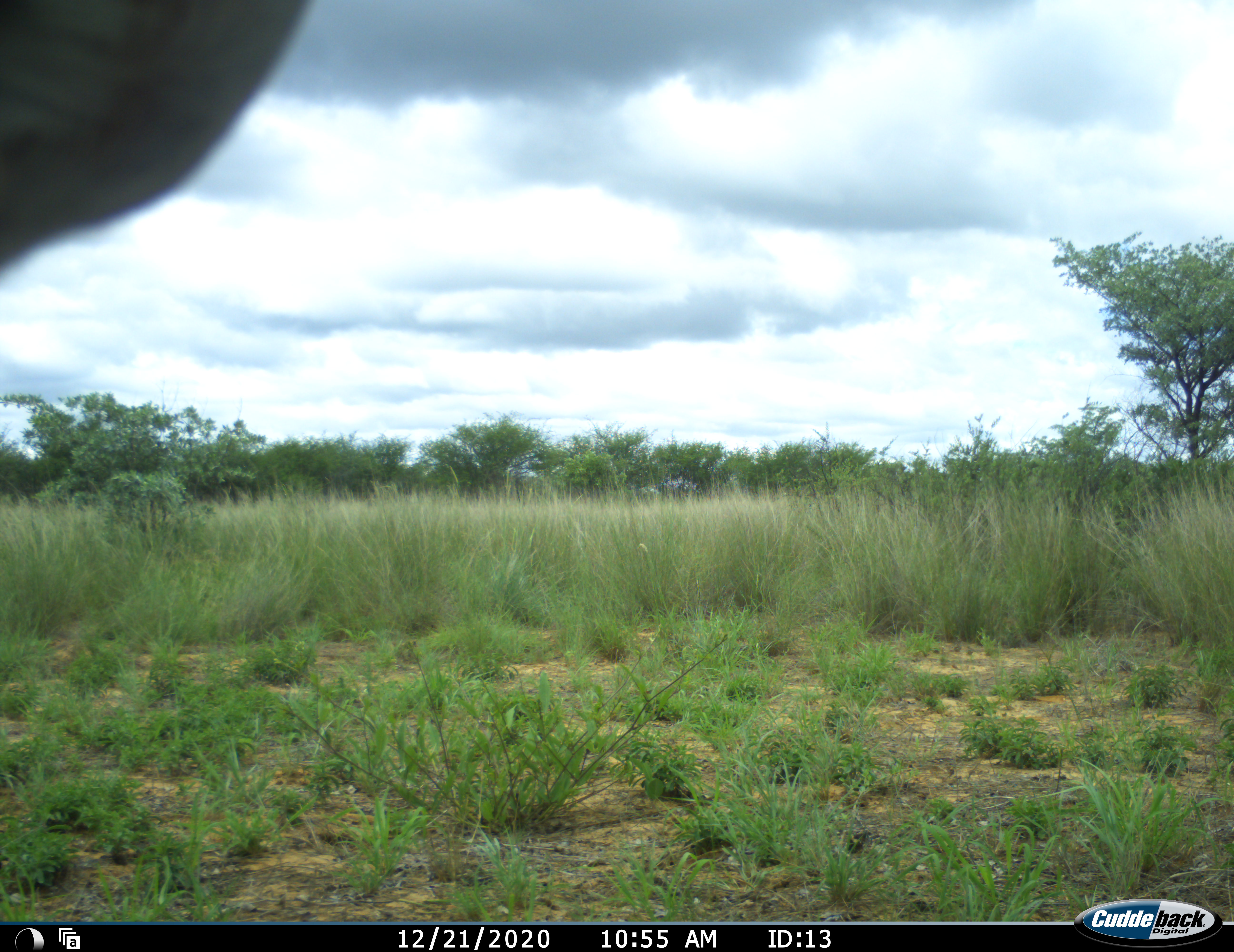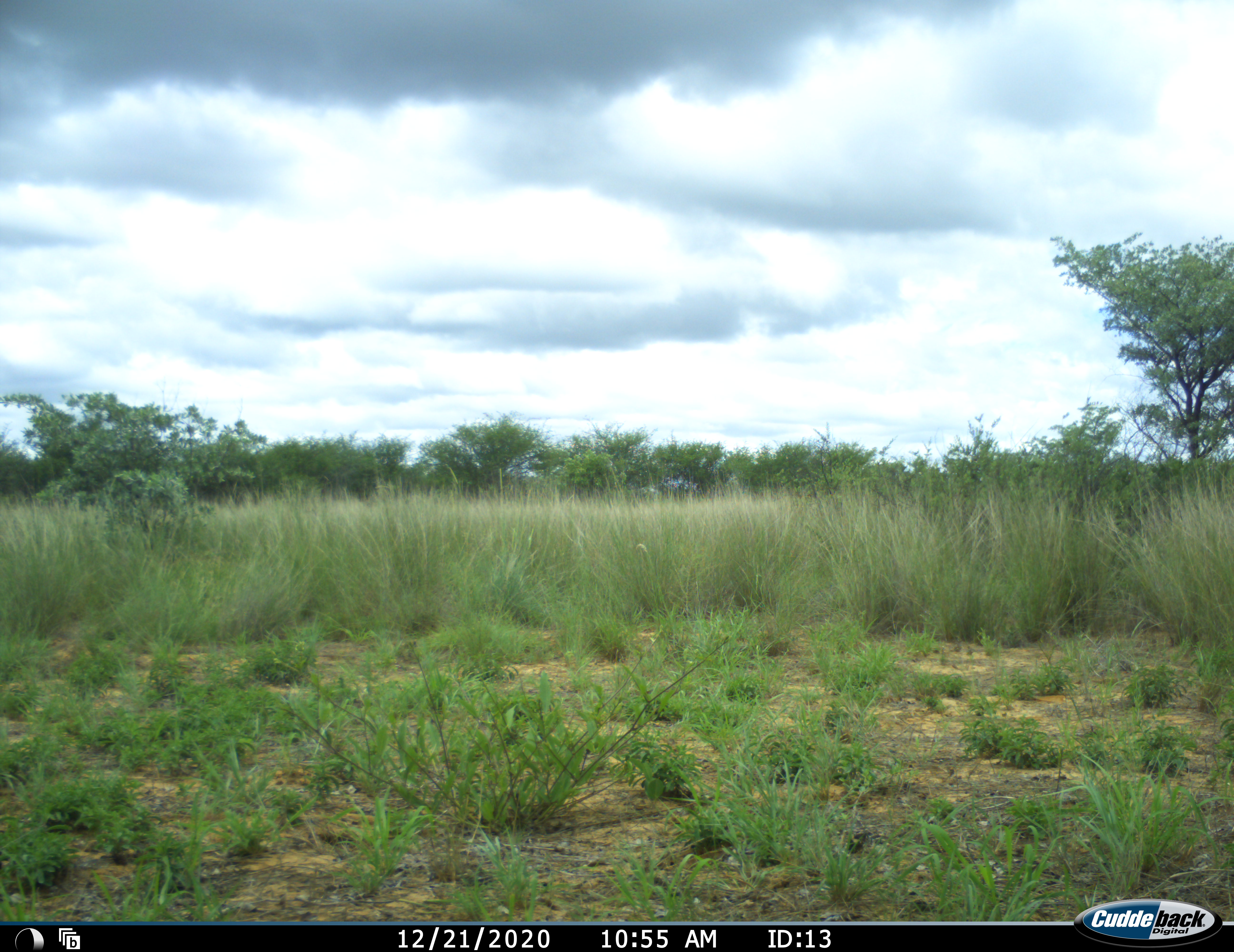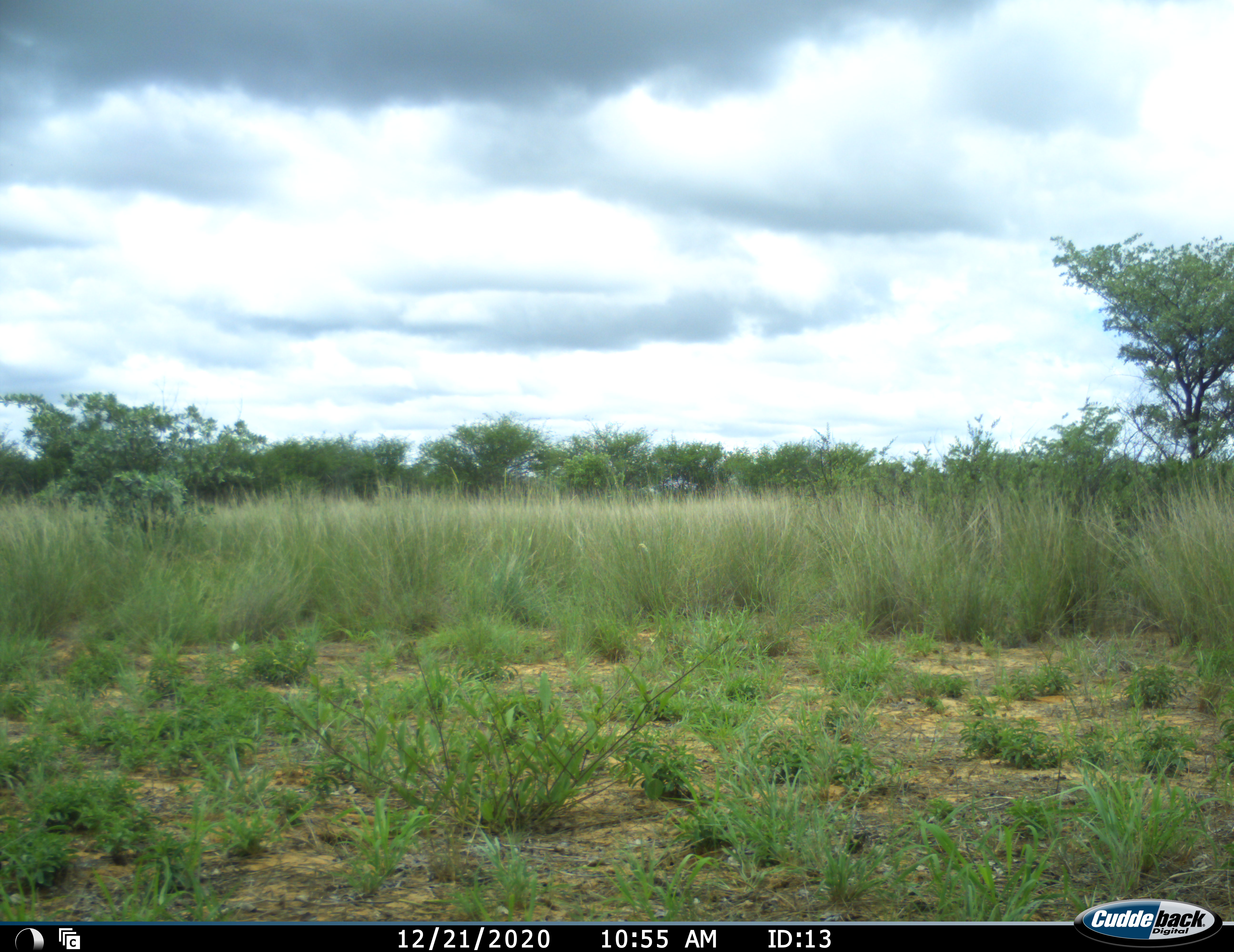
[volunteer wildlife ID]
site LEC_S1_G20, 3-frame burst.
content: unidentified animal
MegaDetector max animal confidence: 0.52